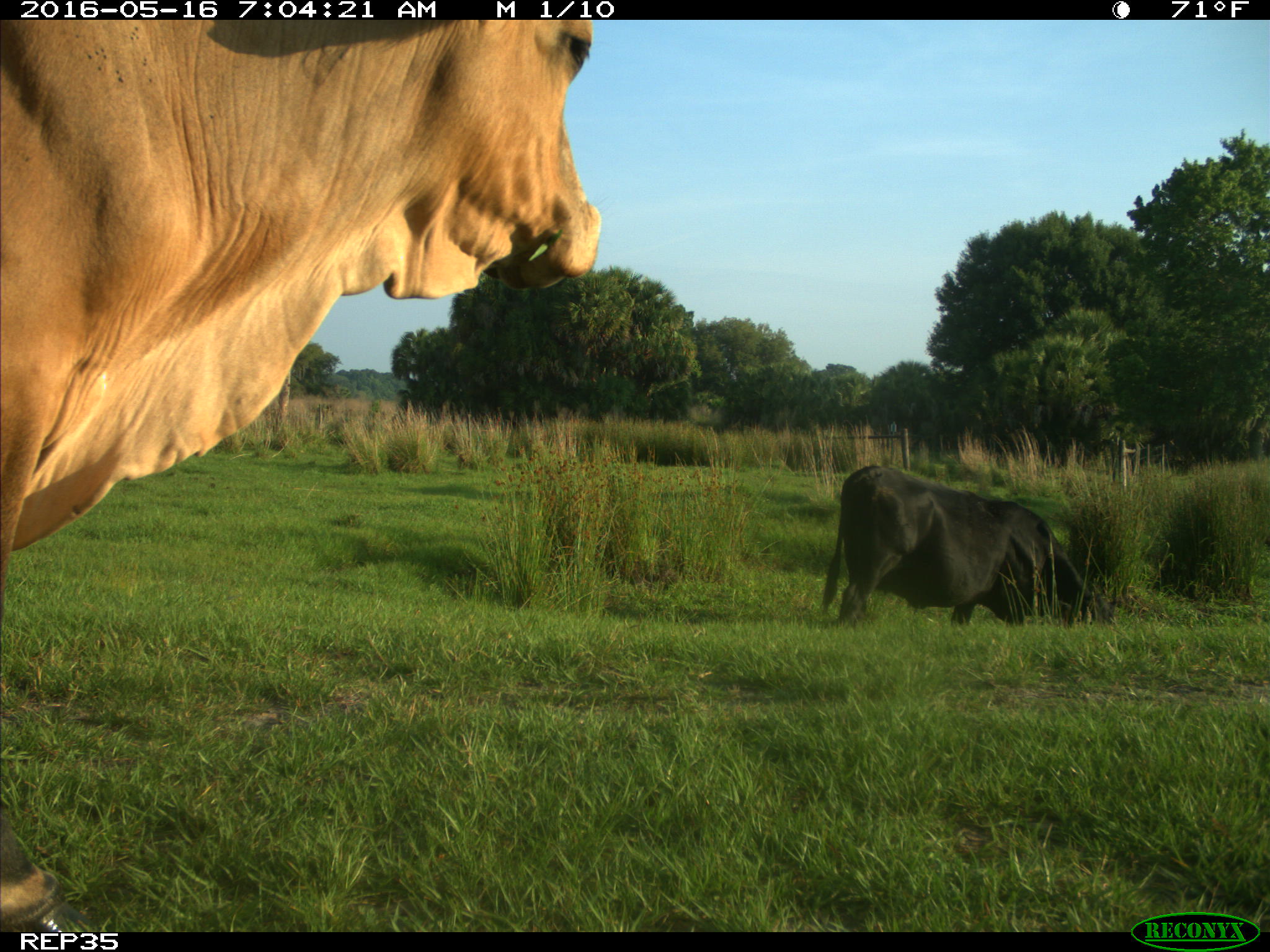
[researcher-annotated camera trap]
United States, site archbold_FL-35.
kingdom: Animalia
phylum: Chordata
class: Mammalia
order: Artiodactyla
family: Bovidae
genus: Bos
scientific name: Bos taurus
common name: domestic cow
Bos taurus (domestic cow).